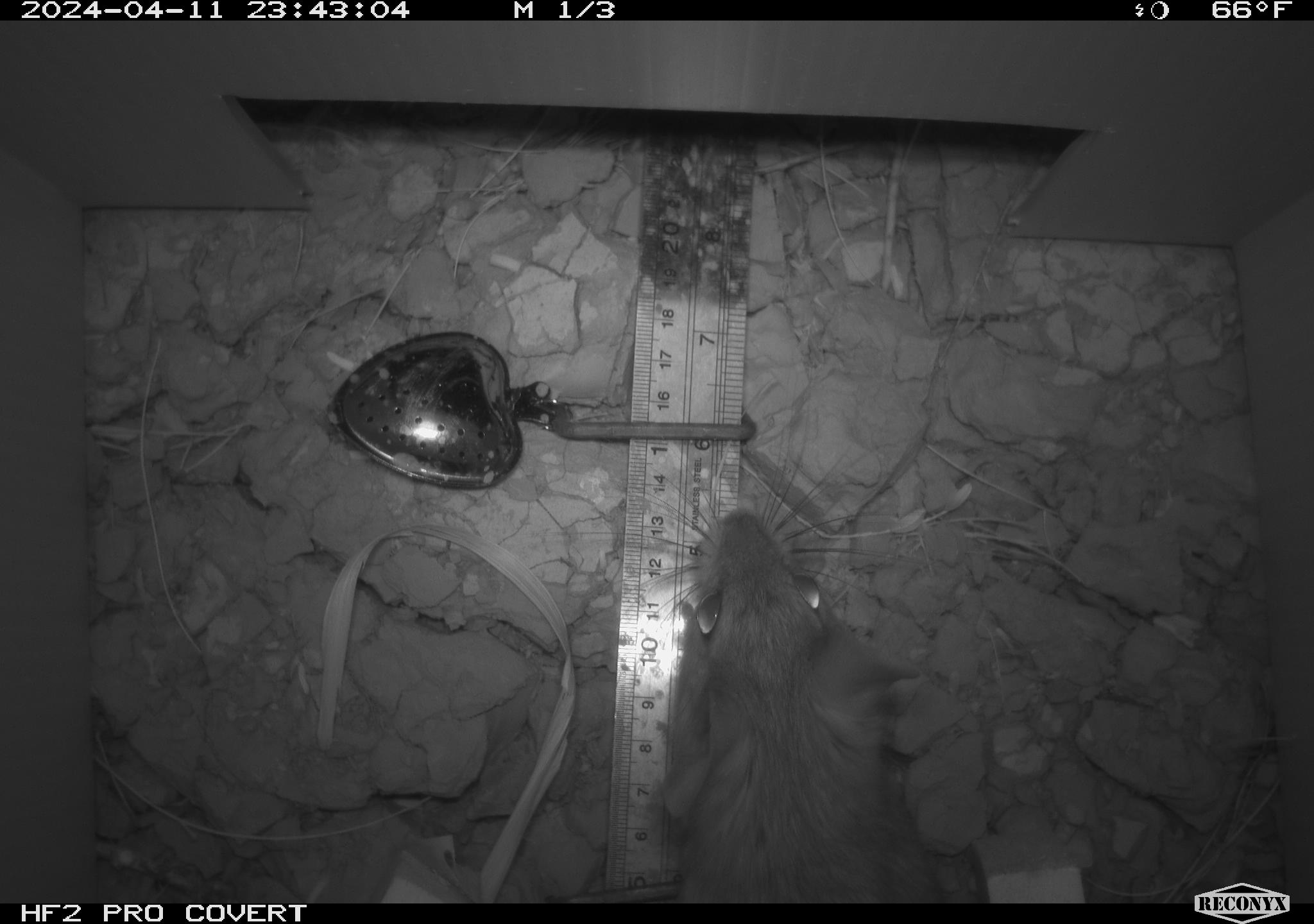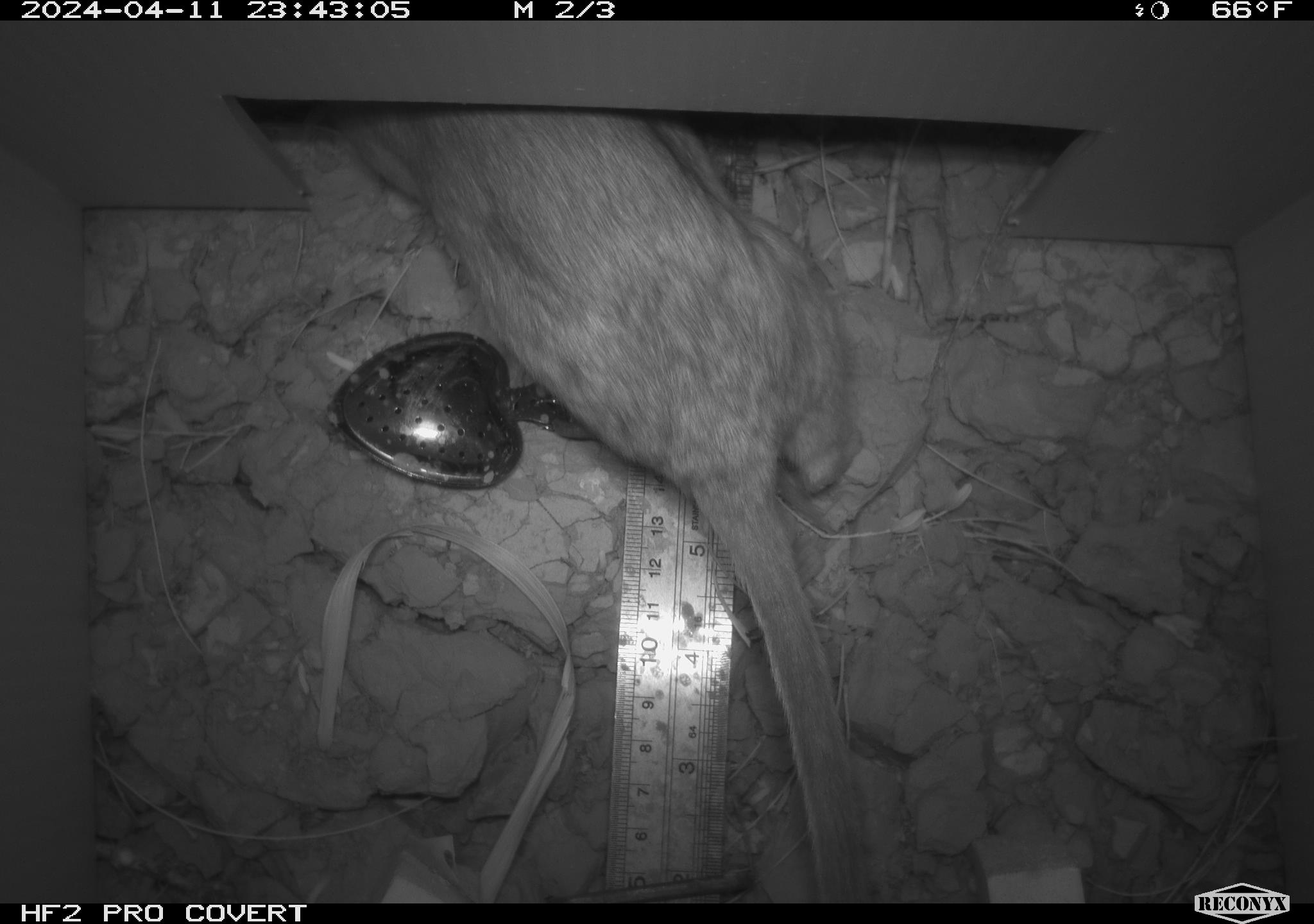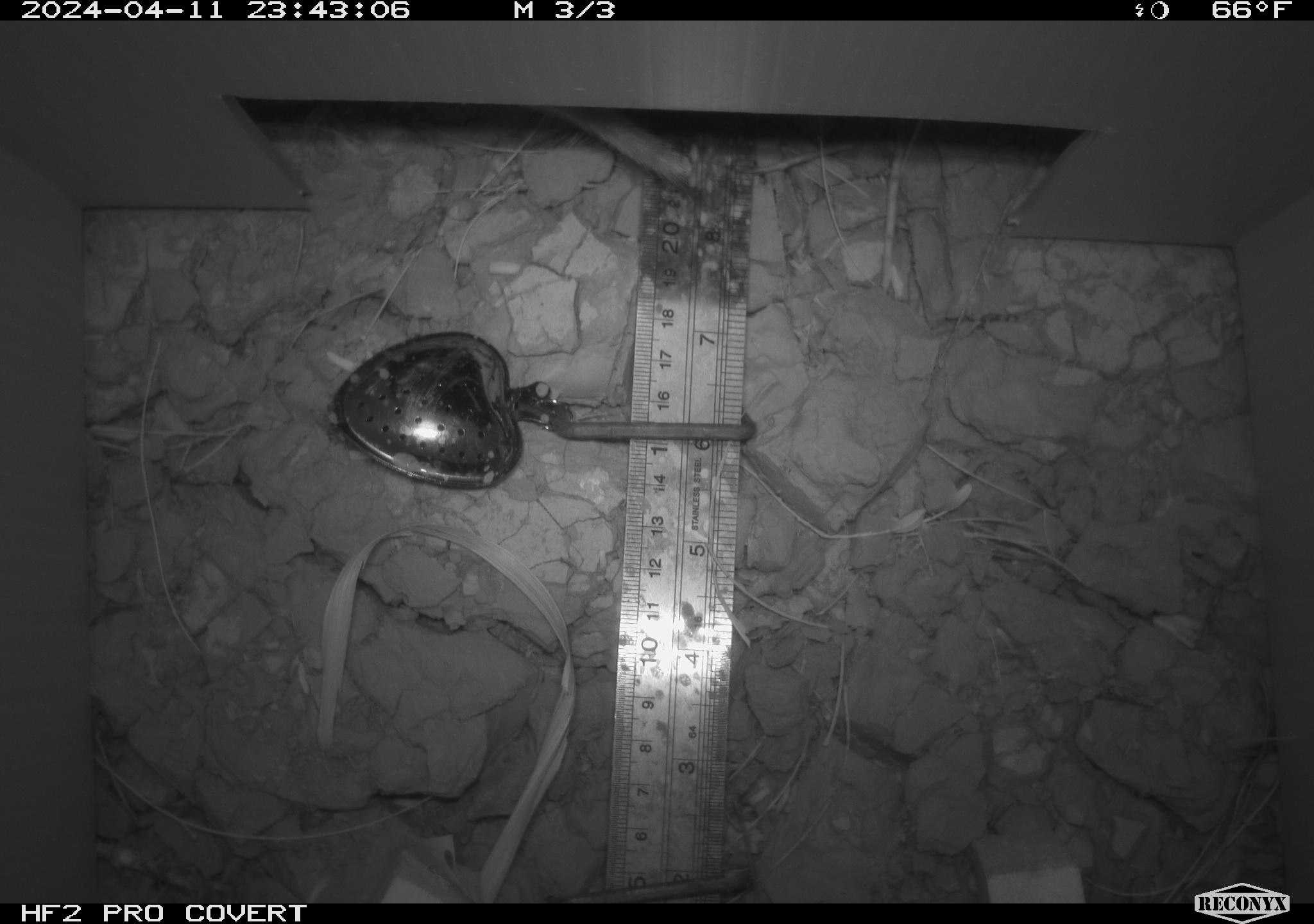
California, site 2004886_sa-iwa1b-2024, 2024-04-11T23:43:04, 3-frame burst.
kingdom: Animalia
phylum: Chordata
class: Mammalia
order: Rodentia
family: Cricetidae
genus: Neotoma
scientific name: Neotoma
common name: pack rat or woodrat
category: neotoma species